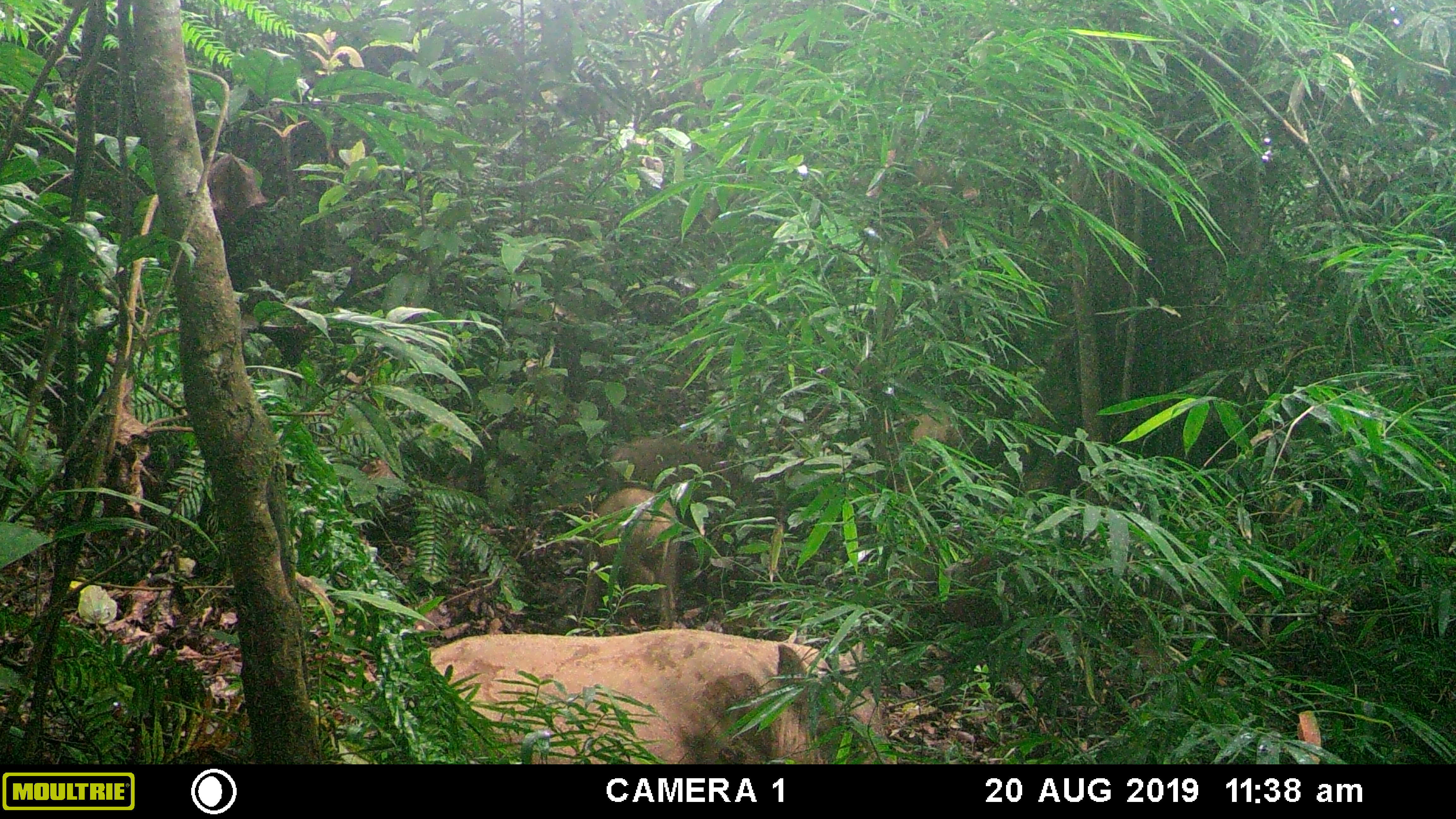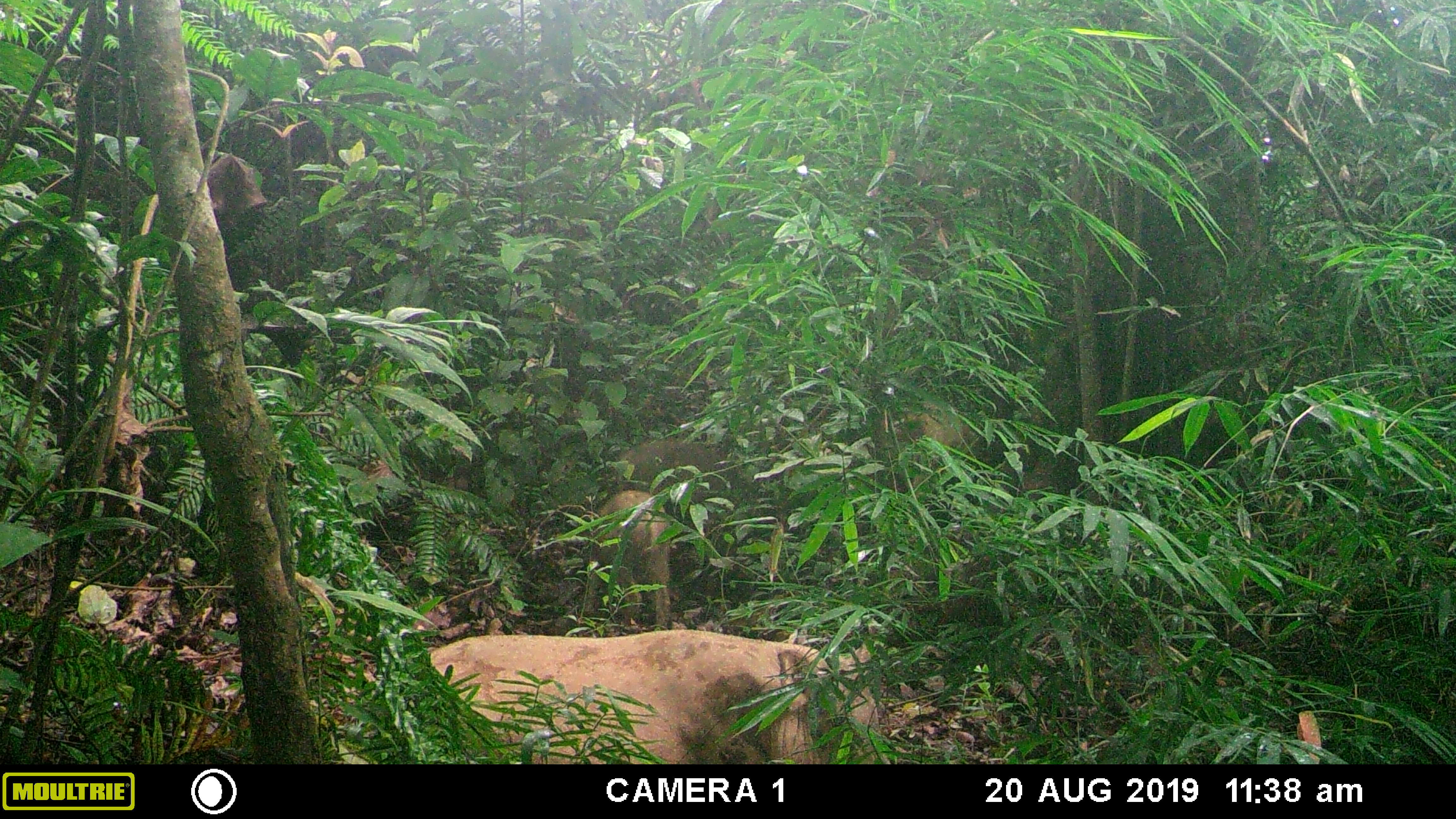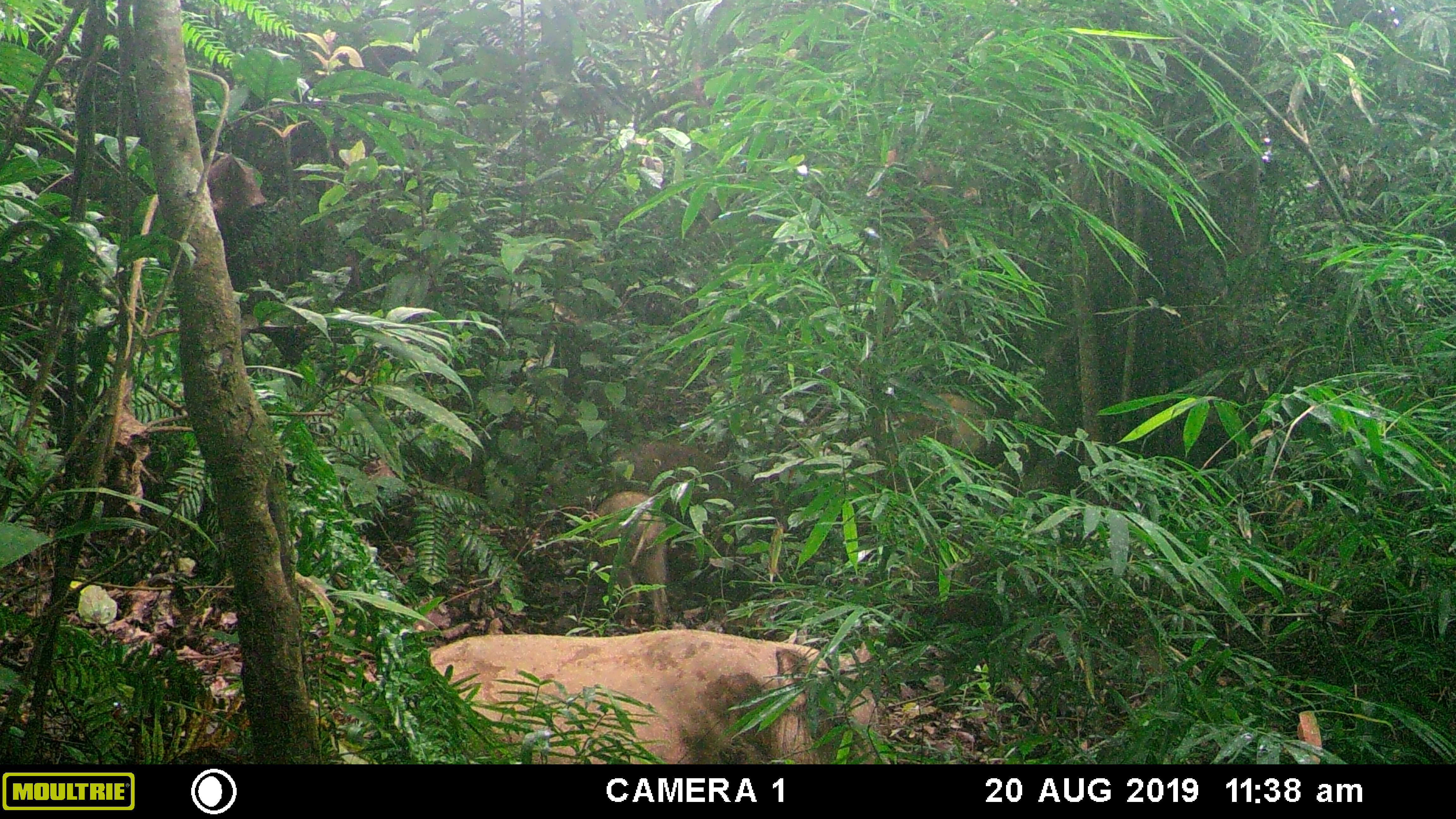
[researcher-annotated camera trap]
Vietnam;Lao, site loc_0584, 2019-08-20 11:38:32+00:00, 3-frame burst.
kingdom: Animalia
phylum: Chordata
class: Mammalia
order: Artiodactyla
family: Suidae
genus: Sus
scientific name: Sus scrofa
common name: eurasian wild pig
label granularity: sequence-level